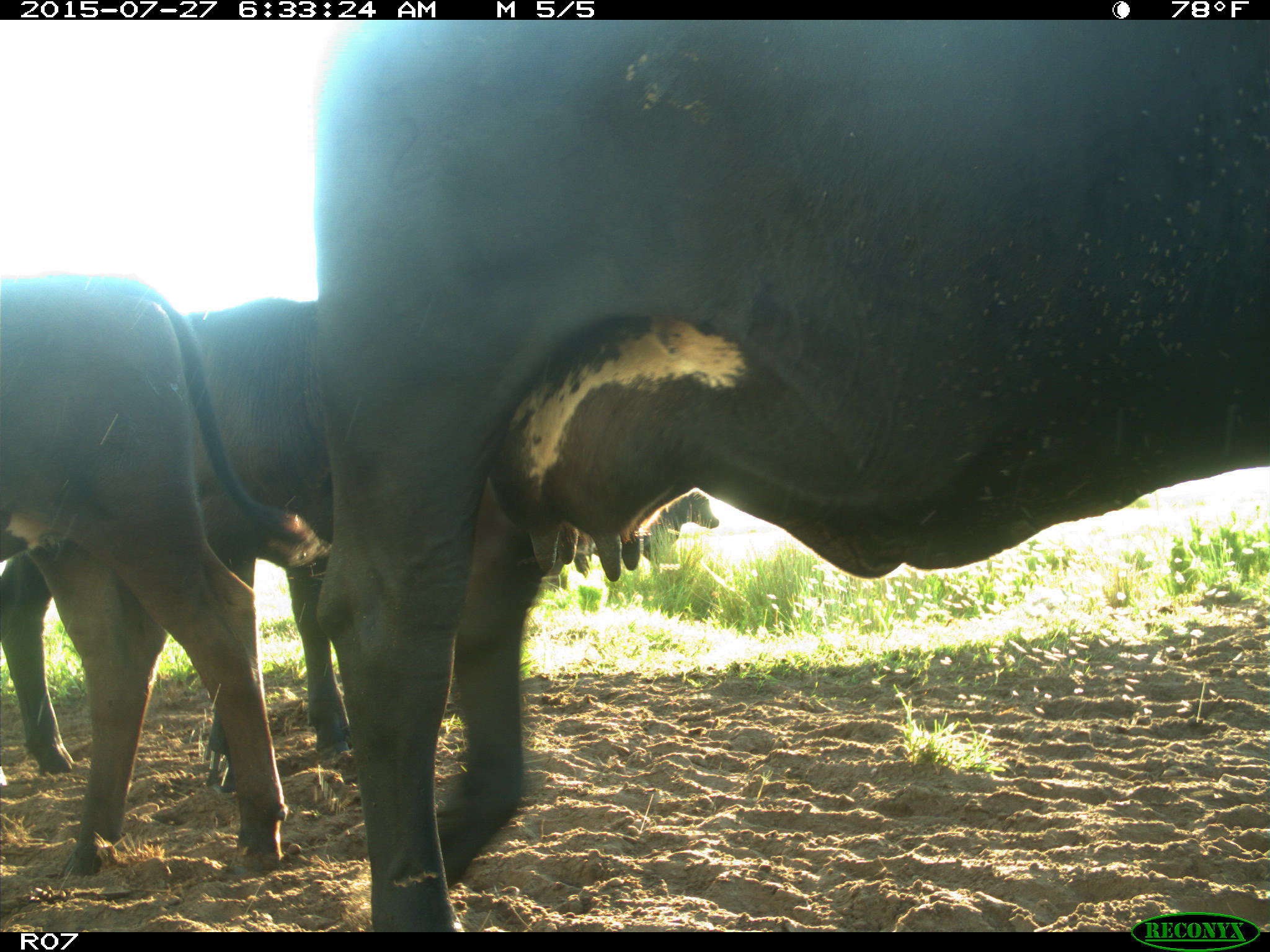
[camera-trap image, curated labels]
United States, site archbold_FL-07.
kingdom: Animalia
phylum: Chordata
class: Mammalia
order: Artiodactyla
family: Bovidae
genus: Bos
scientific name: Bos taurus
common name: domestic cow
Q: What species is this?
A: Bos taurus (domestic cow).